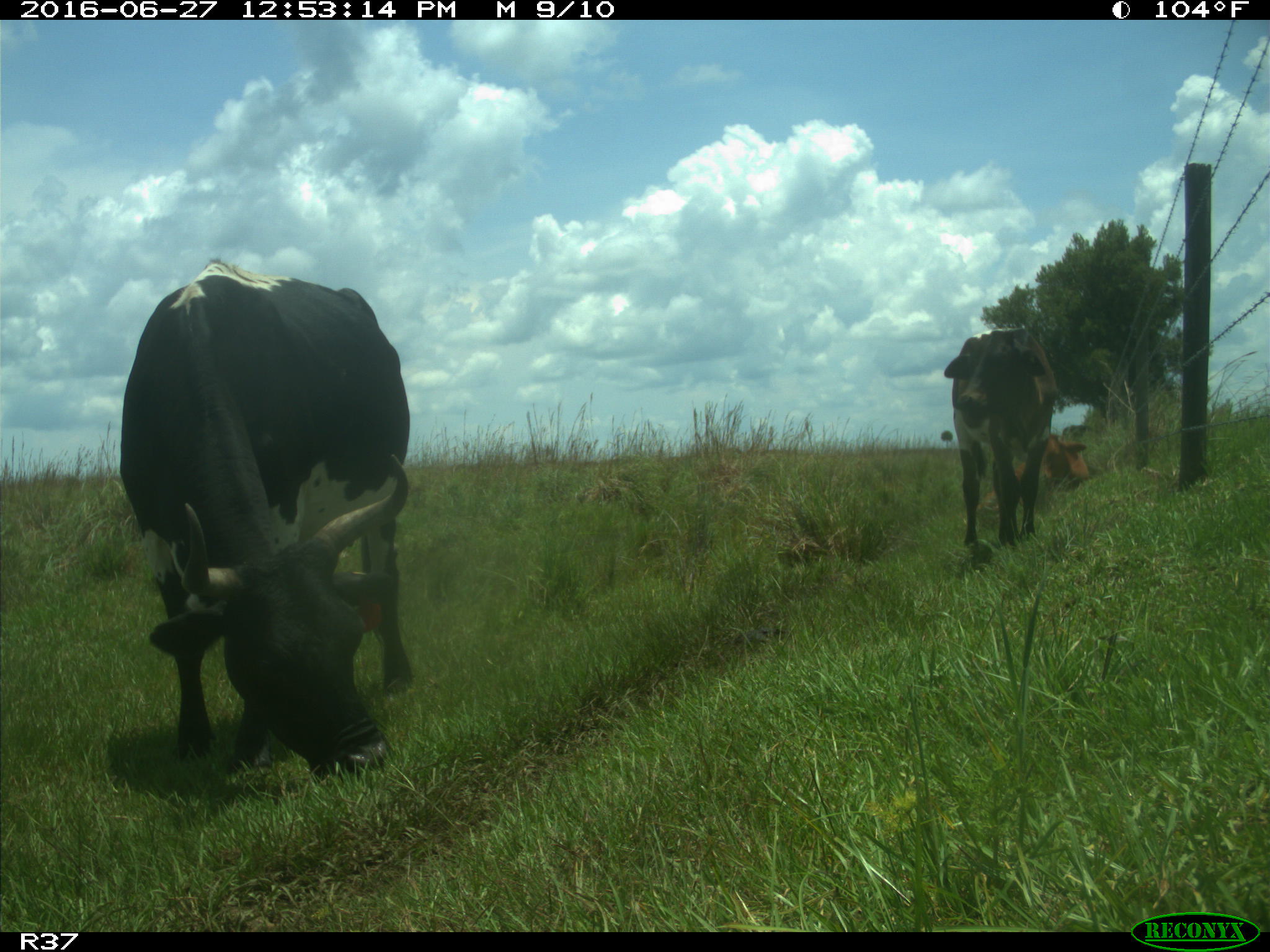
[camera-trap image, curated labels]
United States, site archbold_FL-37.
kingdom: Animalia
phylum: Chordata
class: Mammalia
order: Artiodactyla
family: Bovidae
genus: Bos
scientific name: Bos taurus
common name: domestic cow